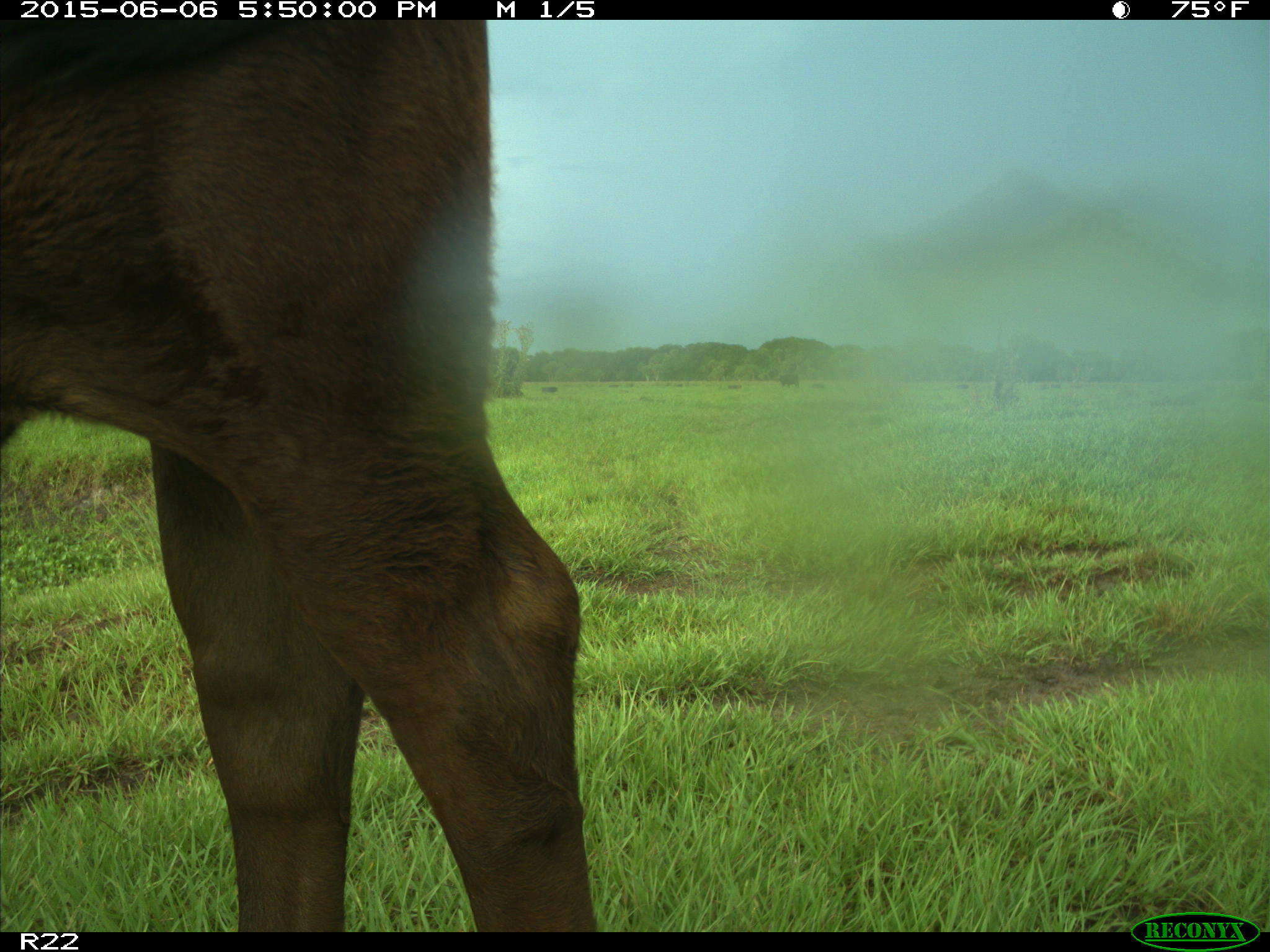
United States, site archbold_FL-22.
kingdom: Animalia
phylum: Chordata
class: Mammalia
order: Artiodactyla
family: Bovidae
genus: Bos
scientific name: Bos taurus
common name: domestic cow